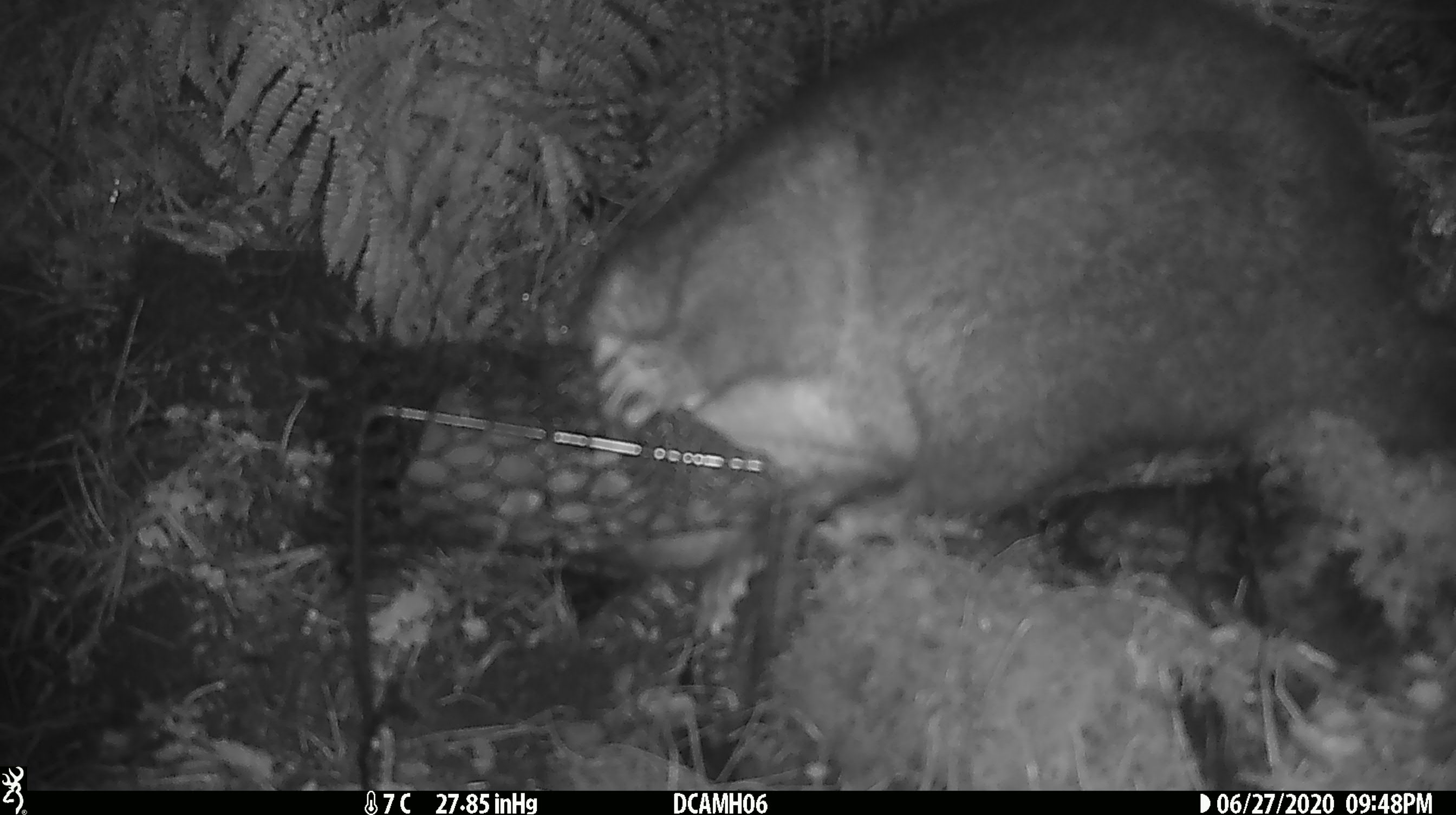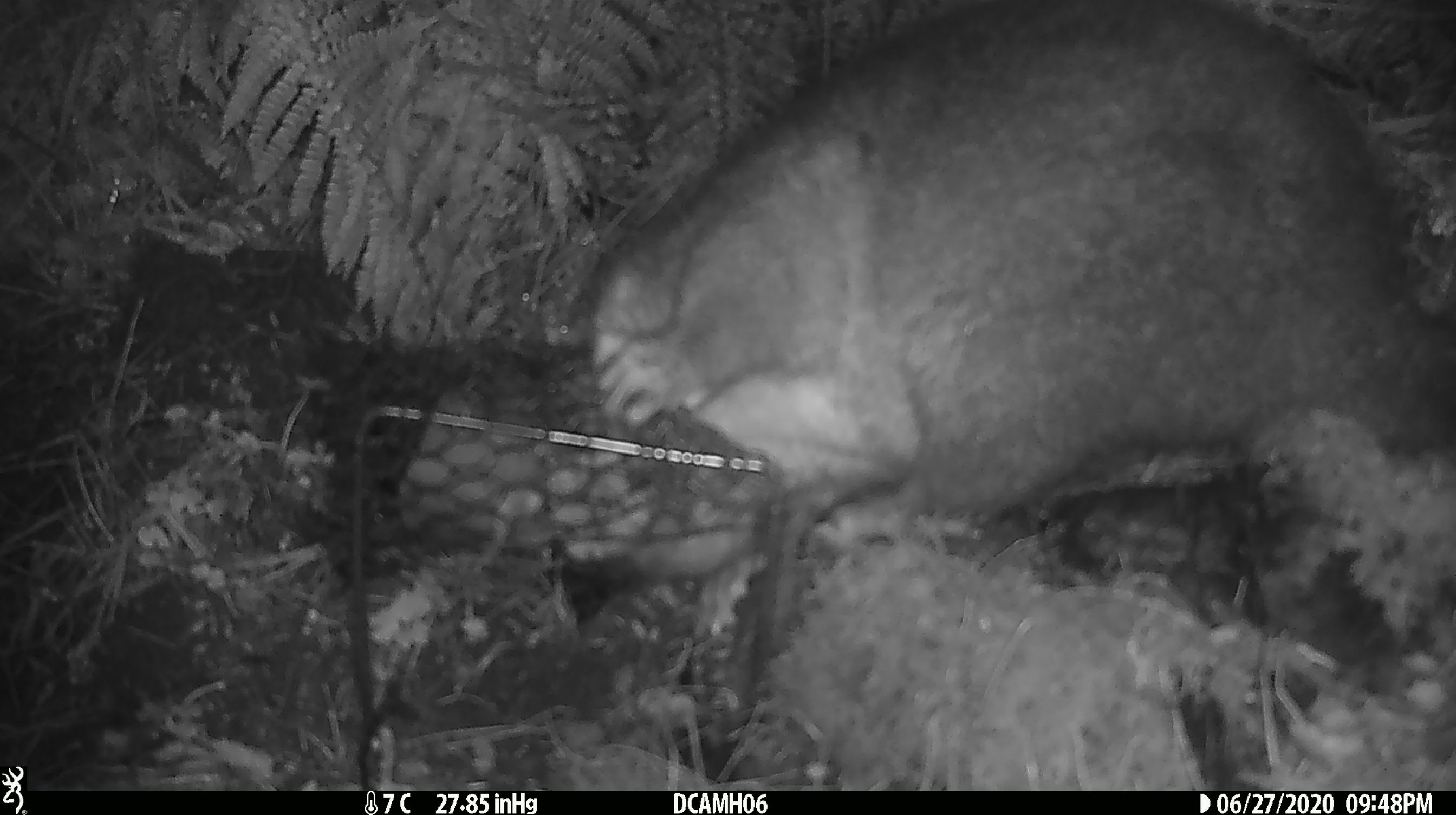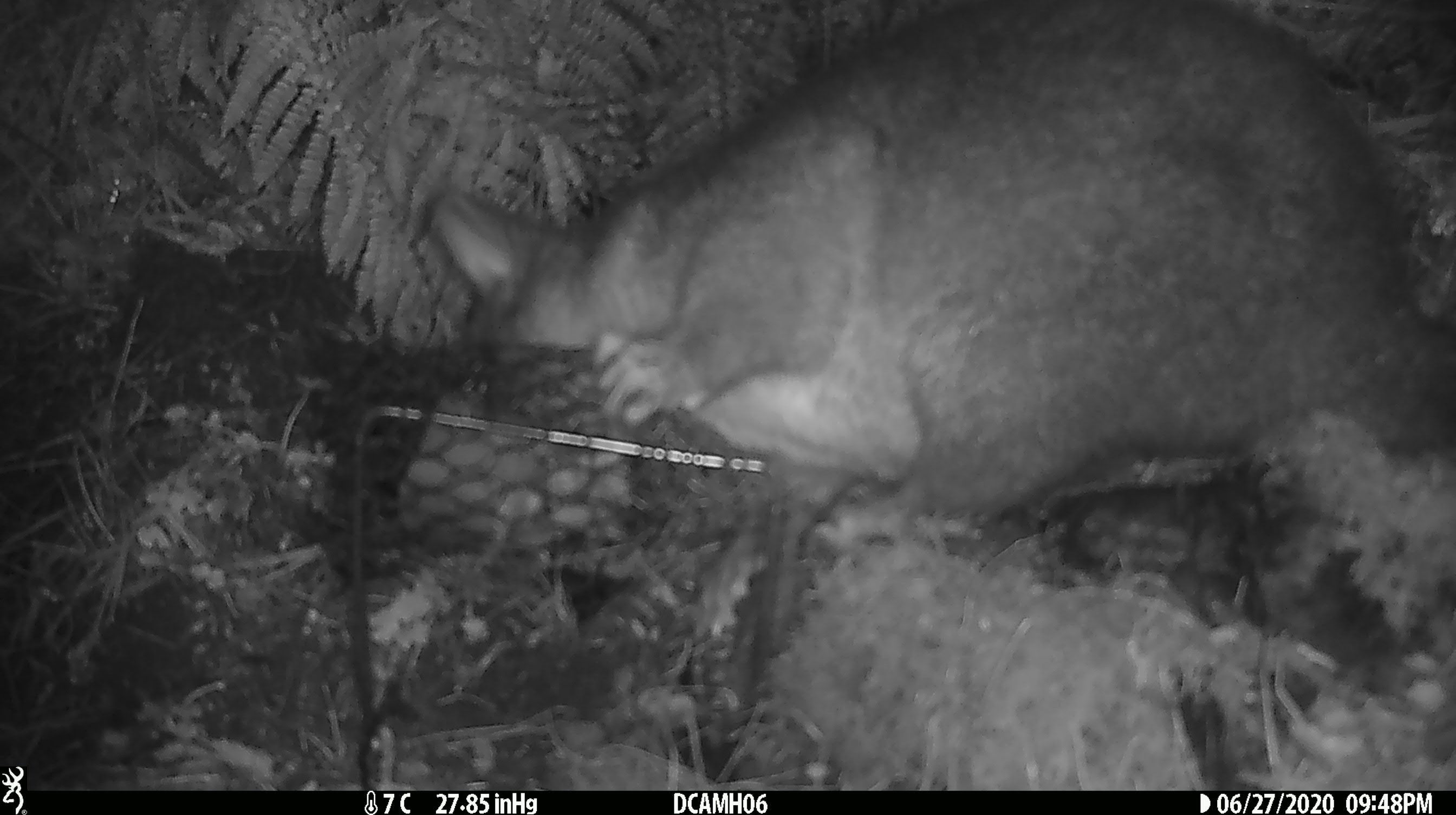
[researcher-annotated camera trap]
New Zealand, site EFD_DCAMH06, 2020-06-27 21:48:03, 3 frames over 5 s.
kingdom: Animalia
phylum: Chordata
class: Mammalia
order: Diprotodontia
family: Phalangeridae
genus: Trichosurus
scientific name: Trichosurus vulpecula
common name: common brushtail possum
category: possum